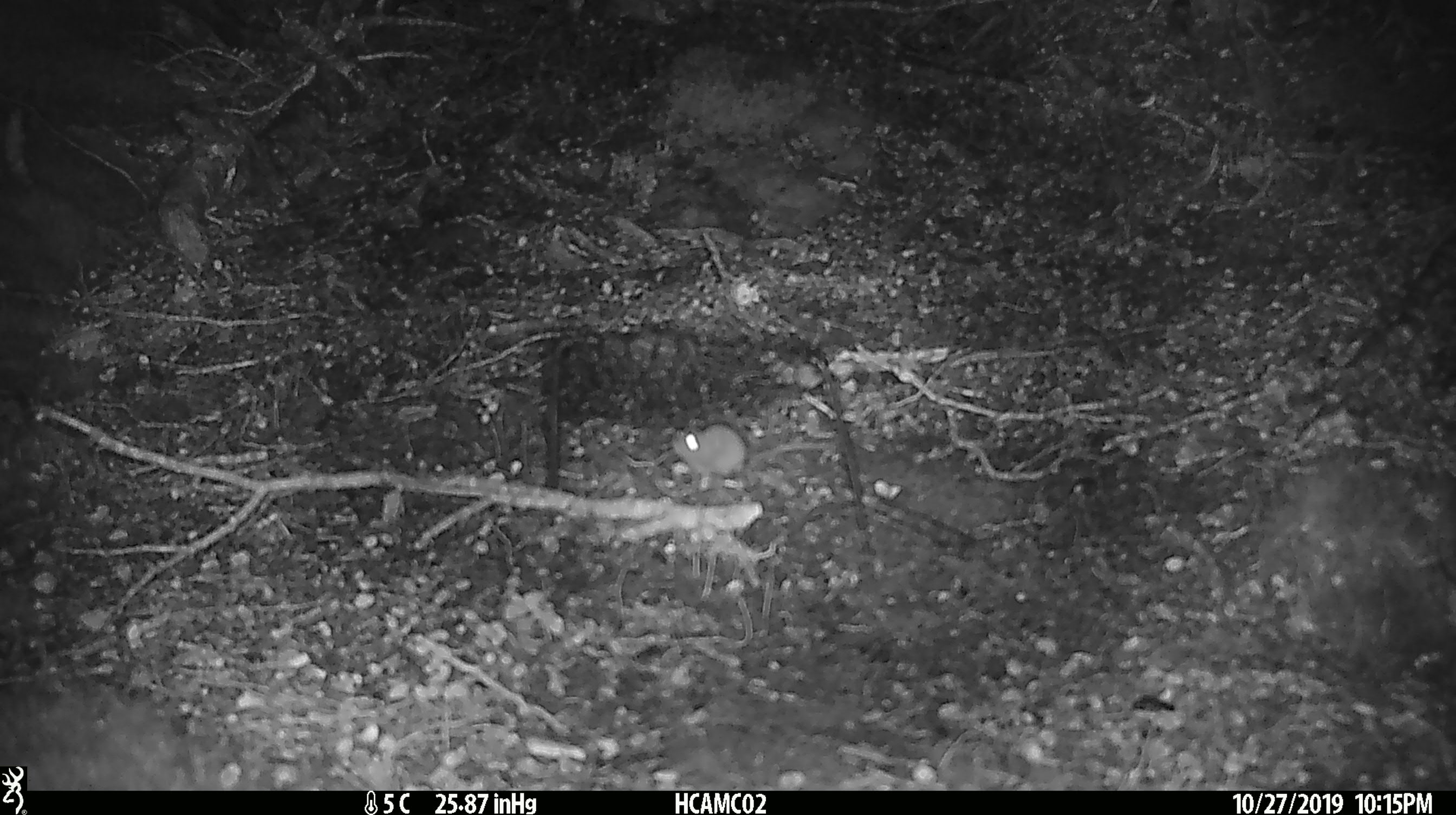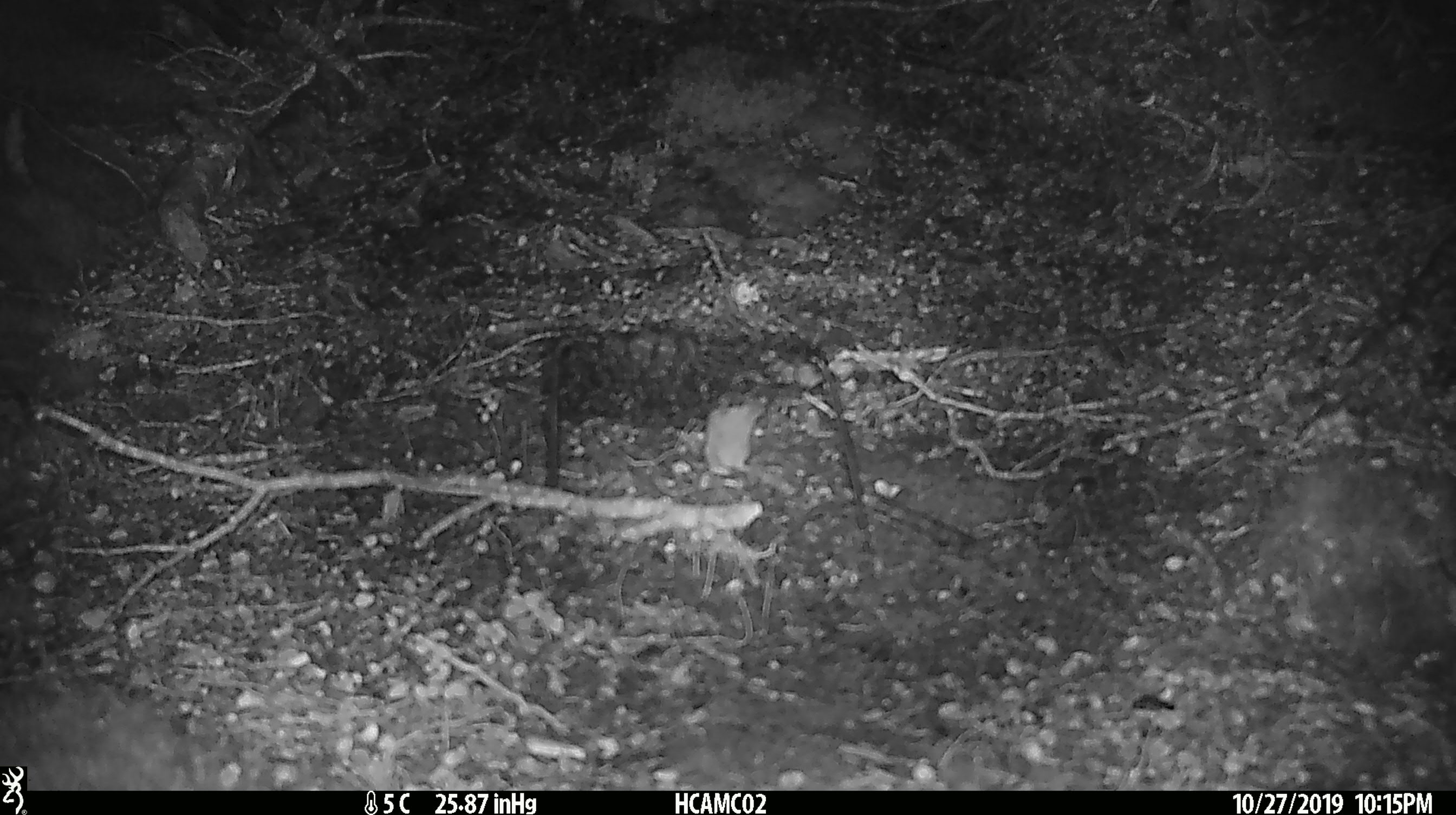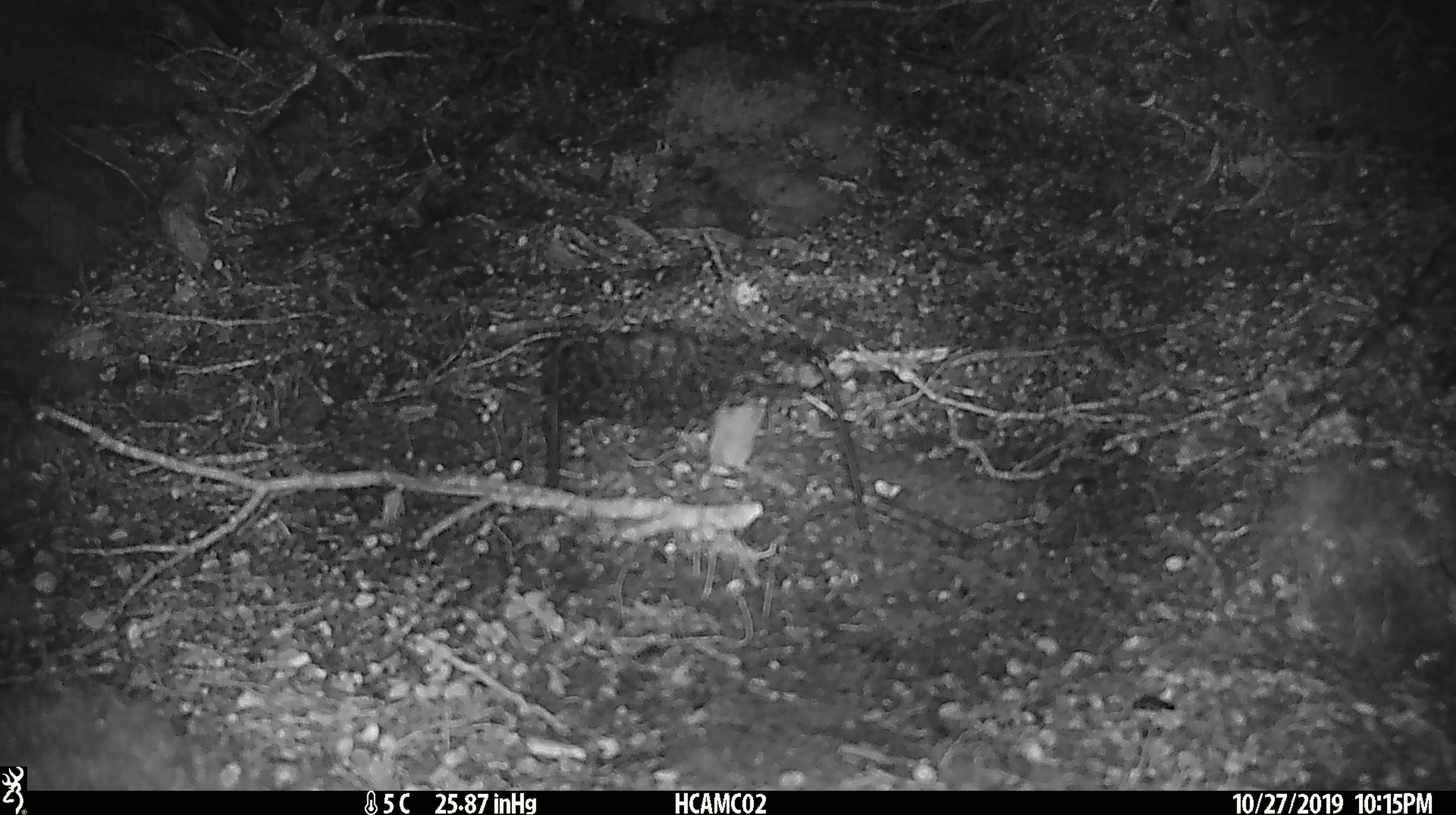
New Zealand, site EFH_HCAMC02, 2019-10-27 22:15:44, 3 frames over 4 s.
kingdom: Animalia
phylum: Chordata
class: Mammalia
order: Rodentia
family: Muridae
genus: Mus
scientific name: Mus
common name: mouse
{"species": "mouse (Mus)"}